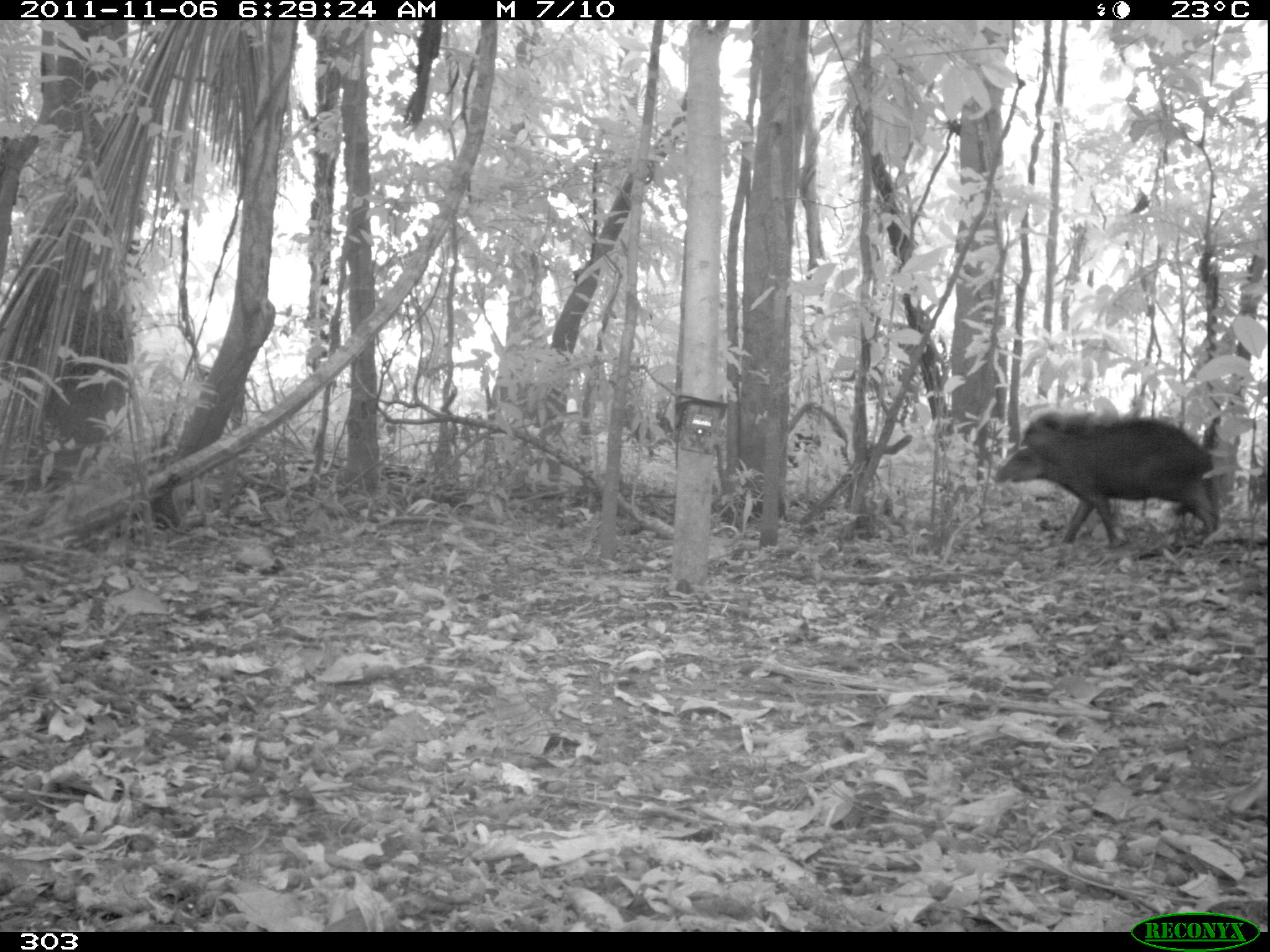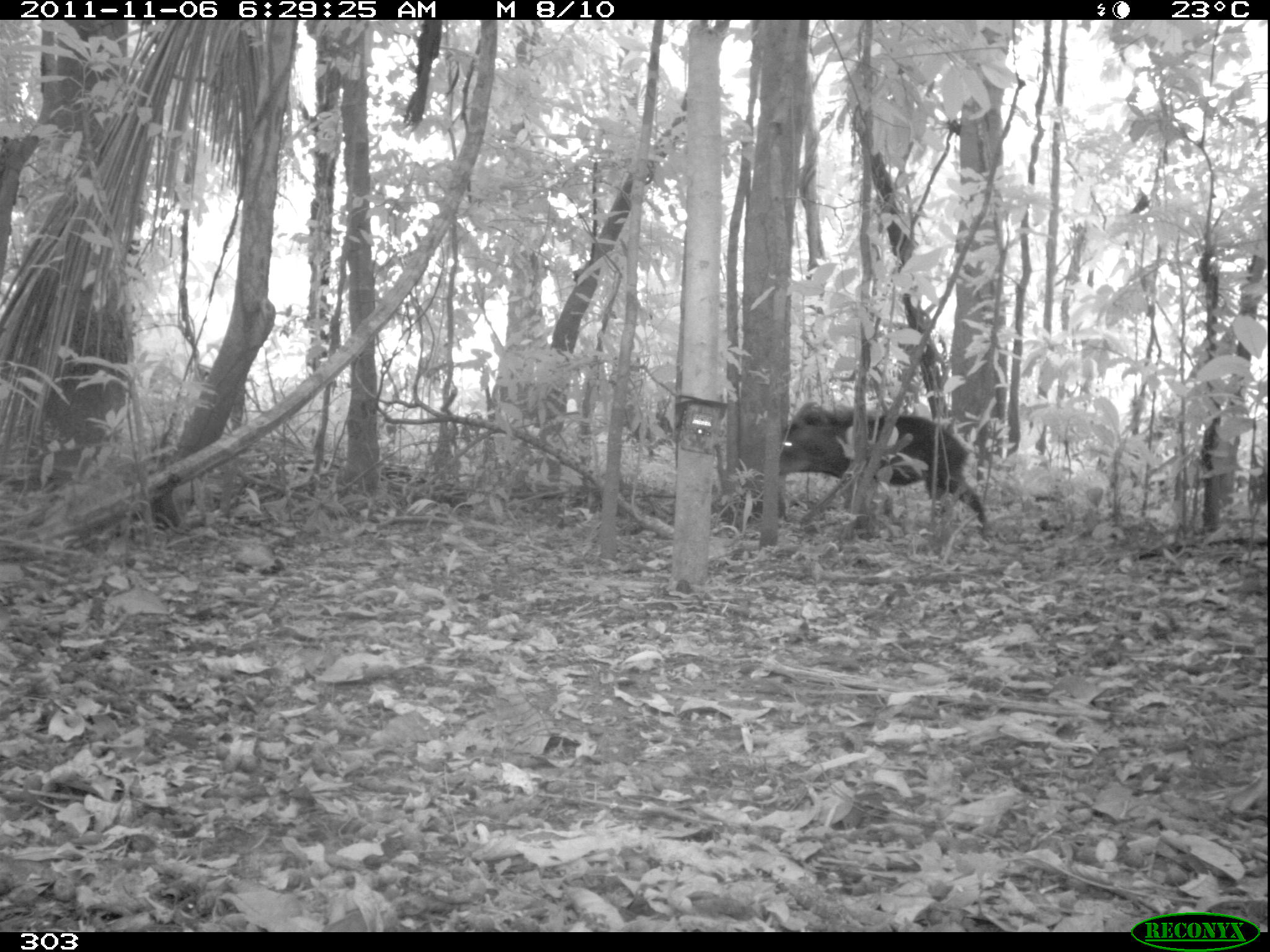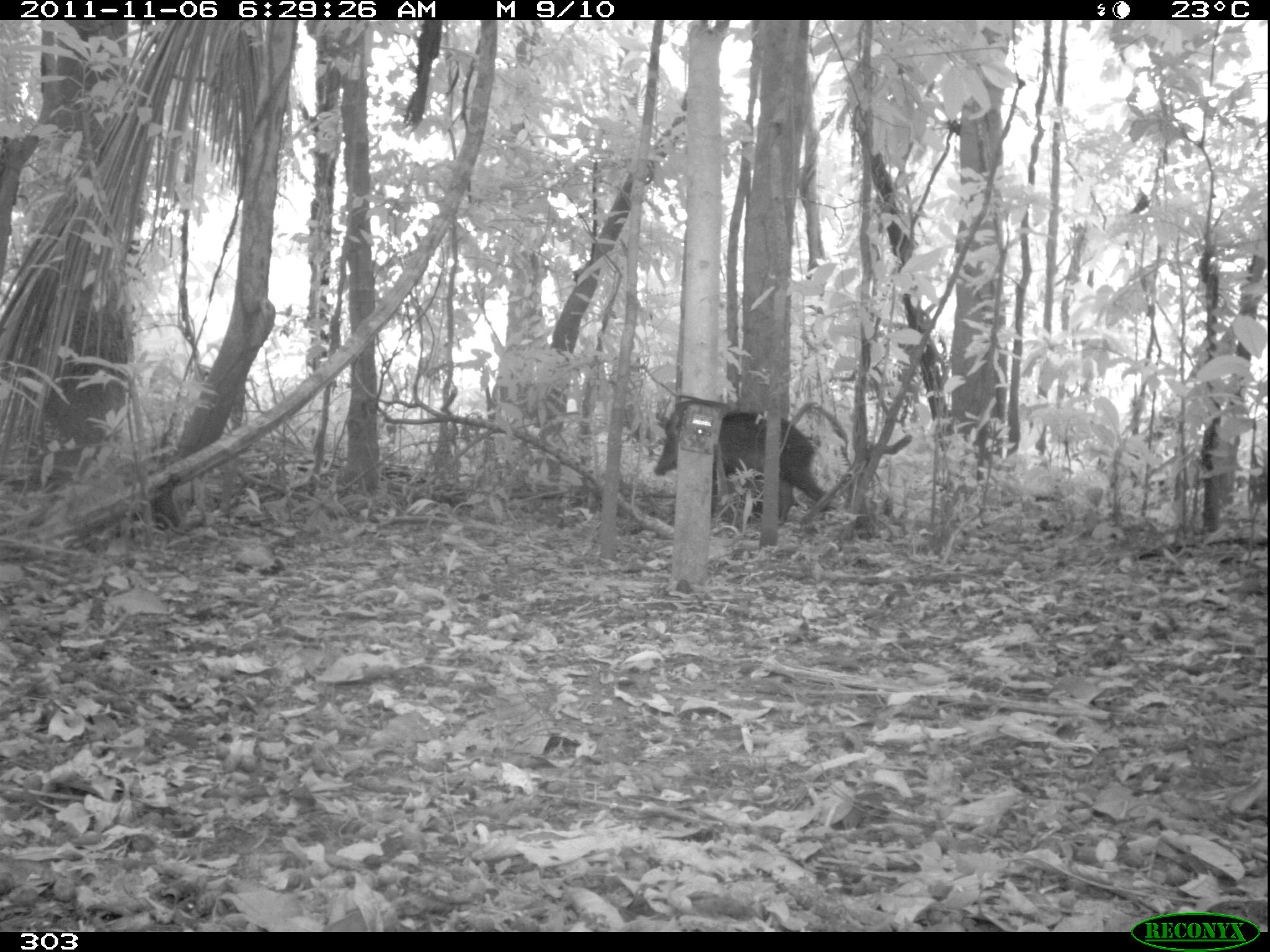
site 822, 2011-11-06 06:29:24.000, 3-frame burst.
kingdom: Animalia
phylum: Chordata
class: Mammalia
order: Artiodactyla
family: Tayassuidae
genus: Tayassu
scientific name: Tayassu pecari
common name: white-lipped peccary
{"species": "Tayassu pecari (white-lipped peccary)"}